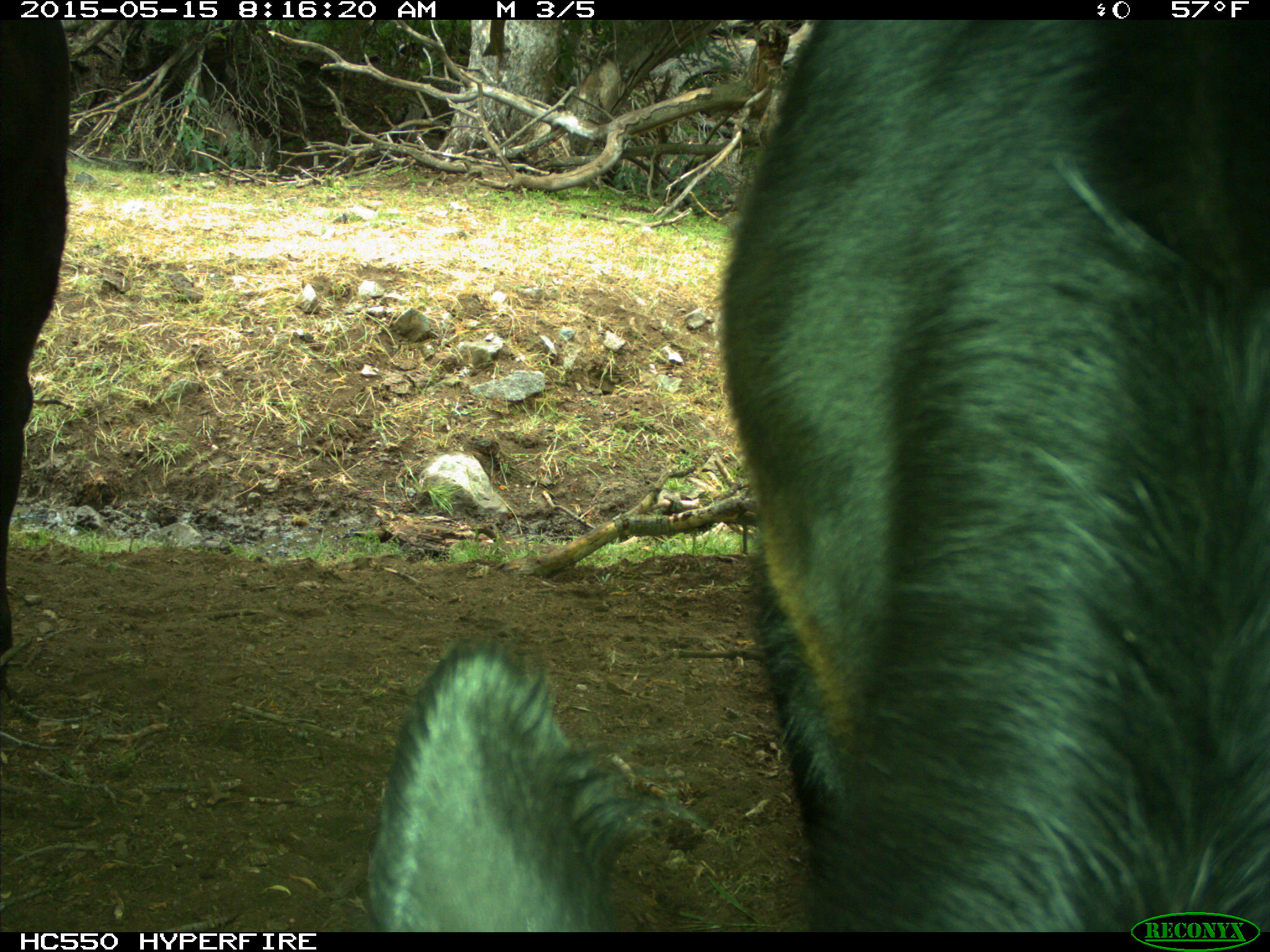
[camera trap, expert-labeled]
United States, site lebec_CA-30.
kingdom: Animalia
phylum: Chordata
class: Mammalia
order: Artiodactyla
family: Bovidae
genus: Bos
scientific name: Bos taurus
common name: domestic cow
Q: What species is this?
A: Bos taurus (domestic cow).